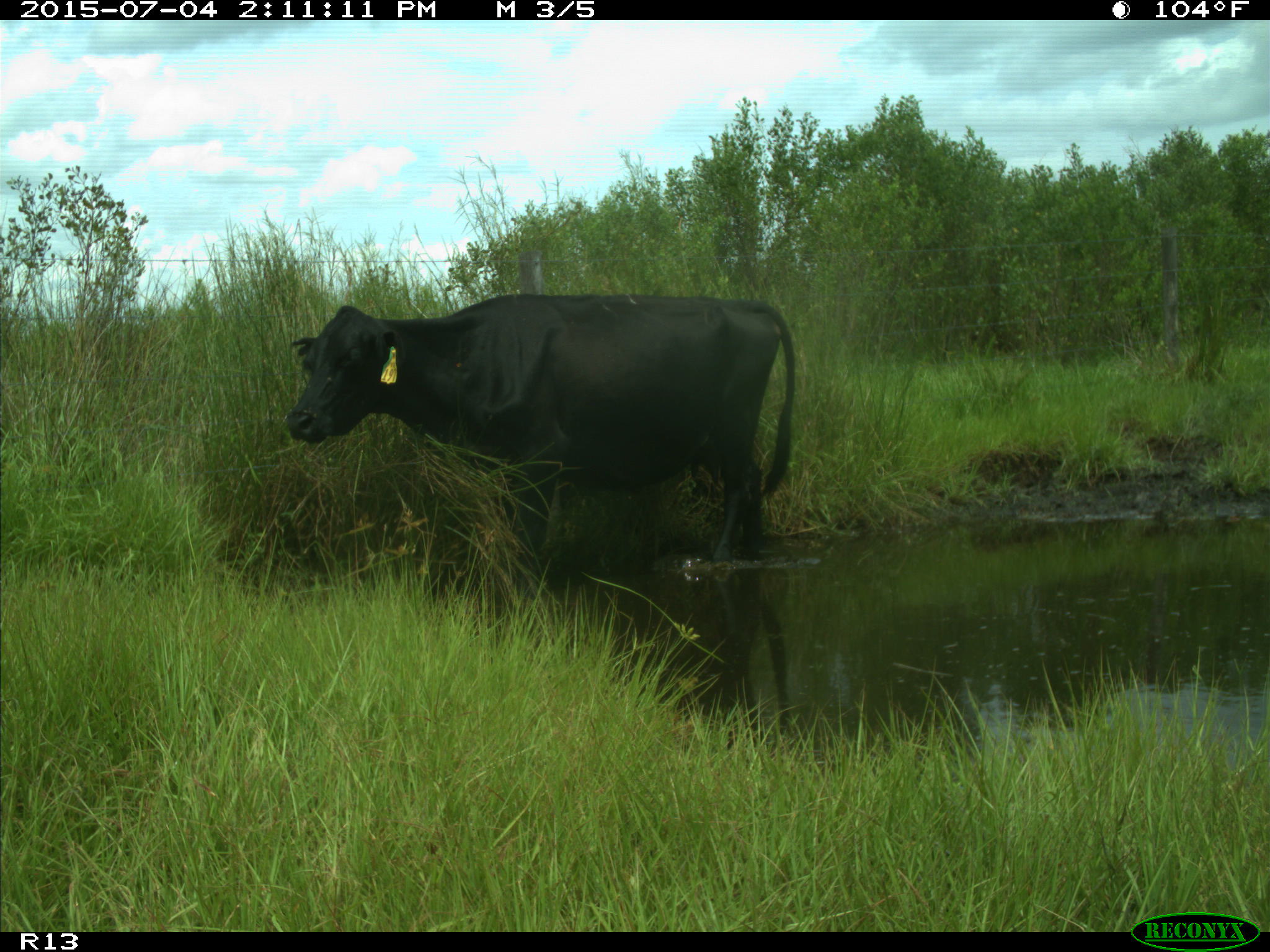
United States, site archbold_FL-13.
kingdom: Animalia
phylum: Chordata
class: Mammalia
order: Artiodactyla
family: Bovidae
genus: Bos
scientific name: Bos taurus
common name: domestic cow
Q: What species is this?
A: Bos taurus (domestic cow).